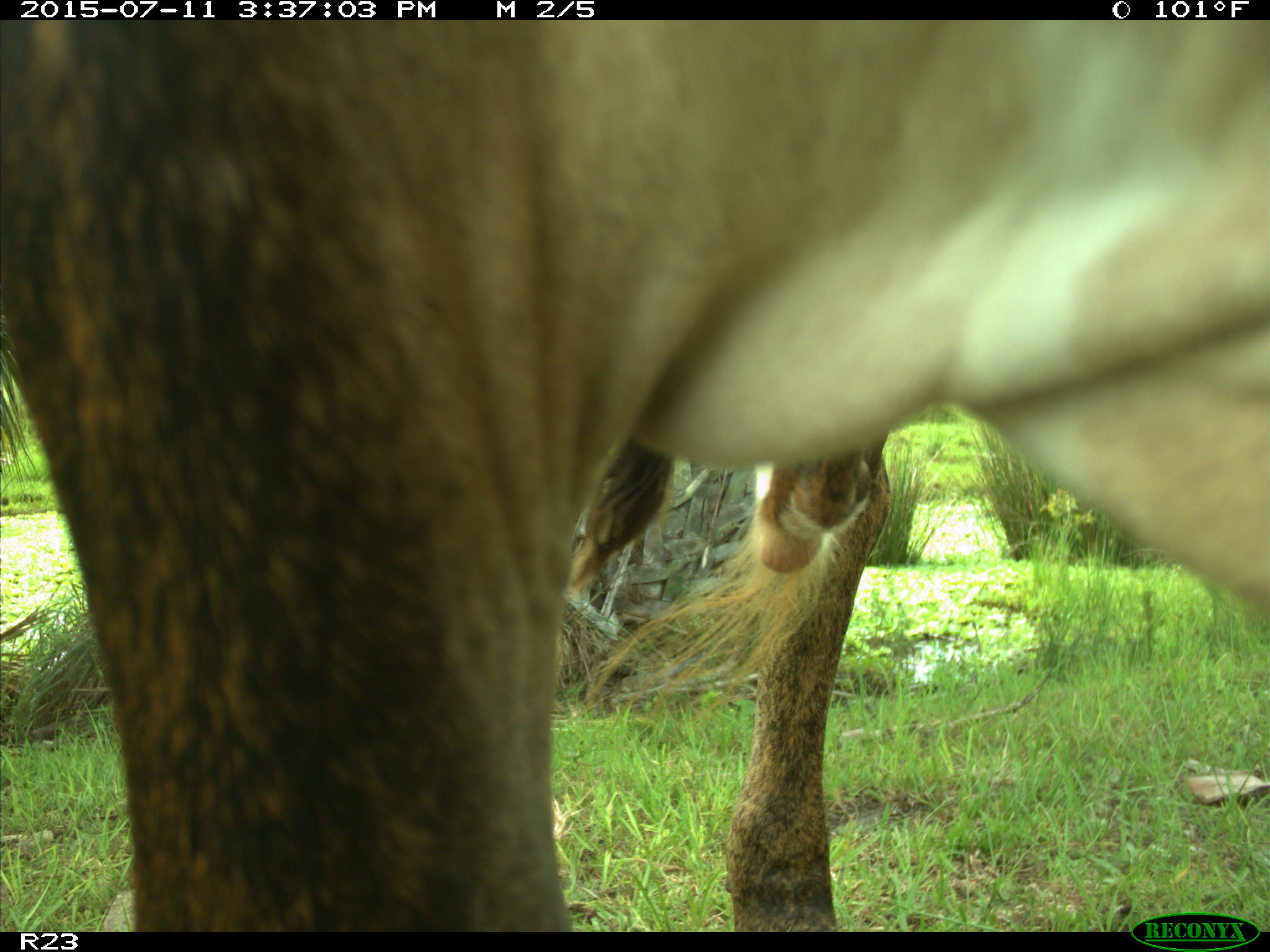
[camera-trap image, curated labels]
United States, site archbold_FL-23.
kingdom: Animalia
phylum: Chordata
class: Mammalia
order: Artiodactyla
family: Bovidae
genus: Bos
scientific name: Bos taurus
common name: domestic cow